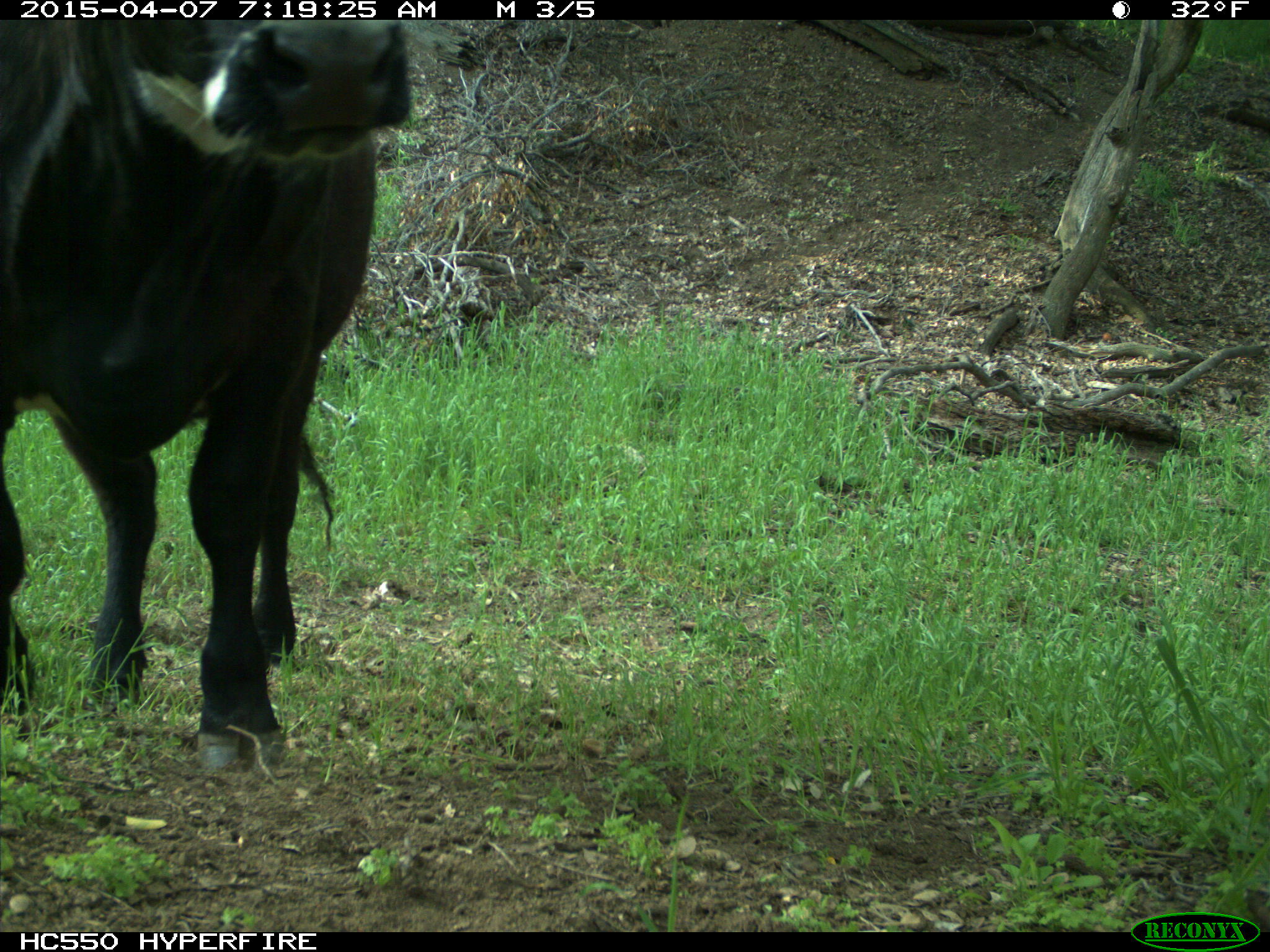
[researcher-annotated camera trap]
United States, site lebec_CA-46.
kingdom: Animalia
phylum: Chordata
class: Mammalia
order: Artiodactyla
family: Bovidae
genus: Bos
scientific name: Bos taurus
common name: domestic cow